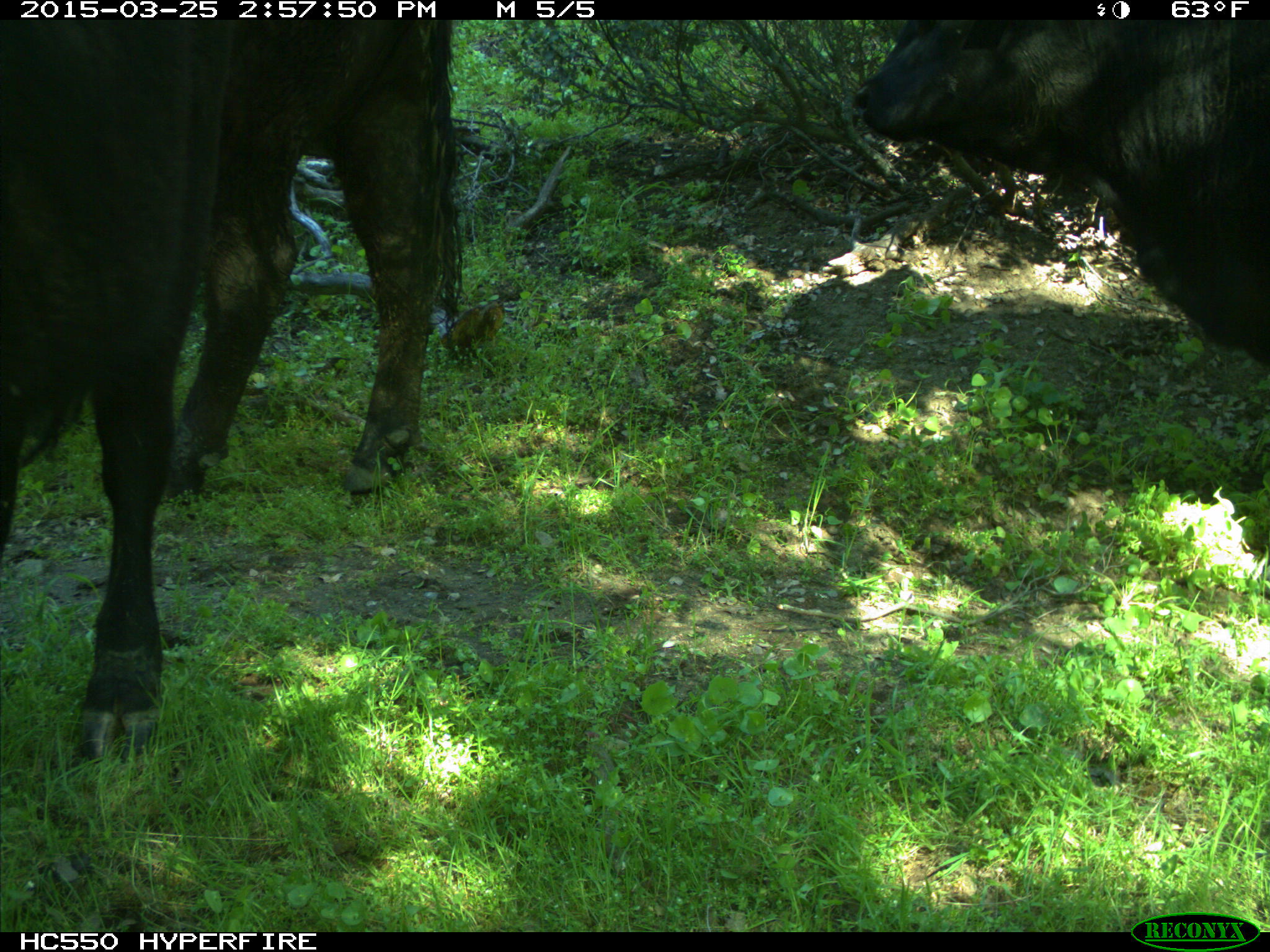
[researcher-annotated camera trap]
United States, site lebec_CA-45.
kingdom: Animalia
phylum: Chordata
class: Mammalia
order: Artiodactyla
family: Bovidae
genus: Bos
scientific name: Bos taurus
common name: domestic cow